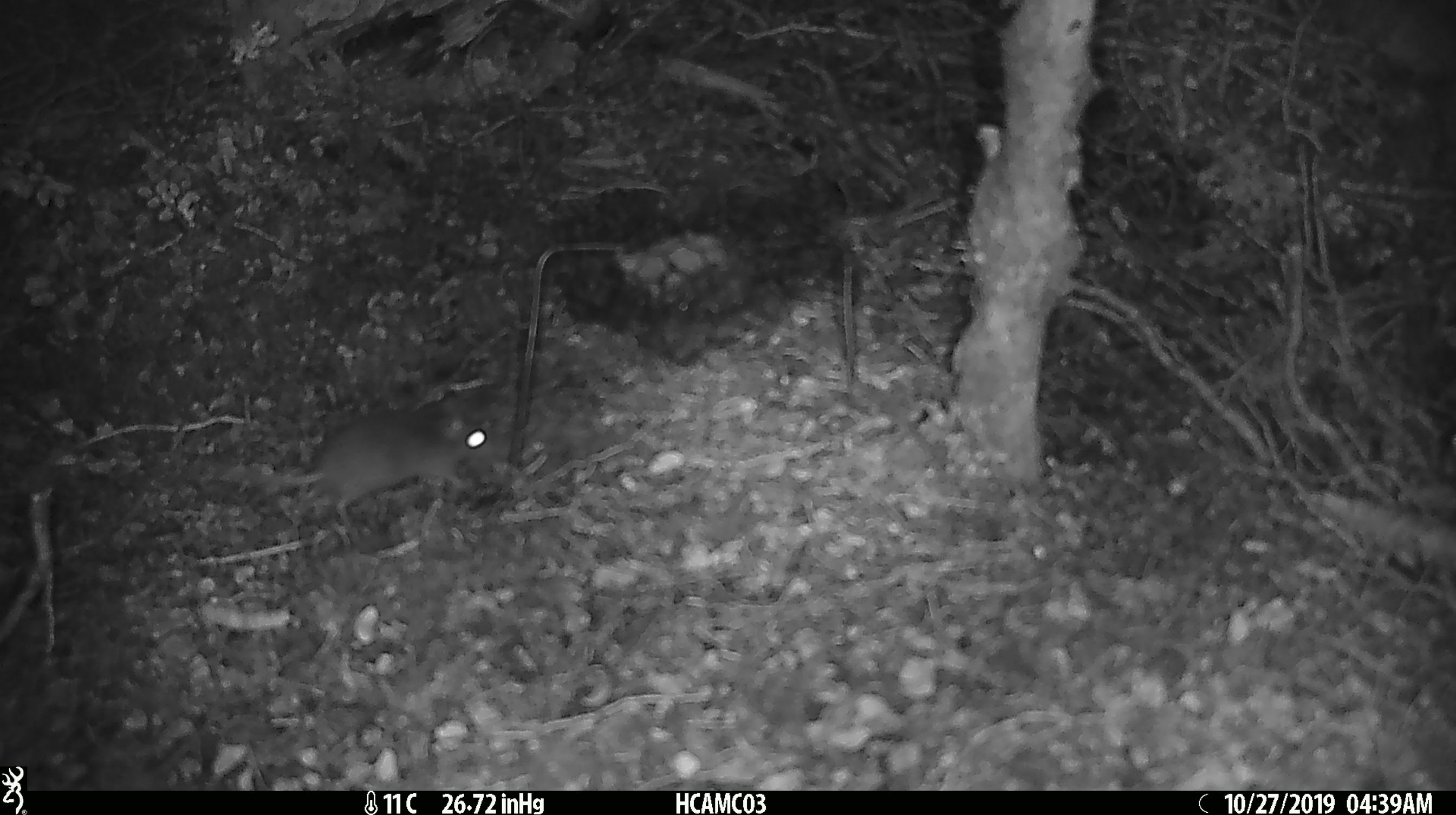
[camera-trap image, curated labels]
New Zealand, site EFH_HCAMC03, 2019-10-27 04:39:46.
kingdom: Animalia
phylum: Chordata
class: Mammalia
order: Rodentia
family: Muridae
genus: Mus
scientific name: Mus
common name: mouse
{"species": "mouse (Mus)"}